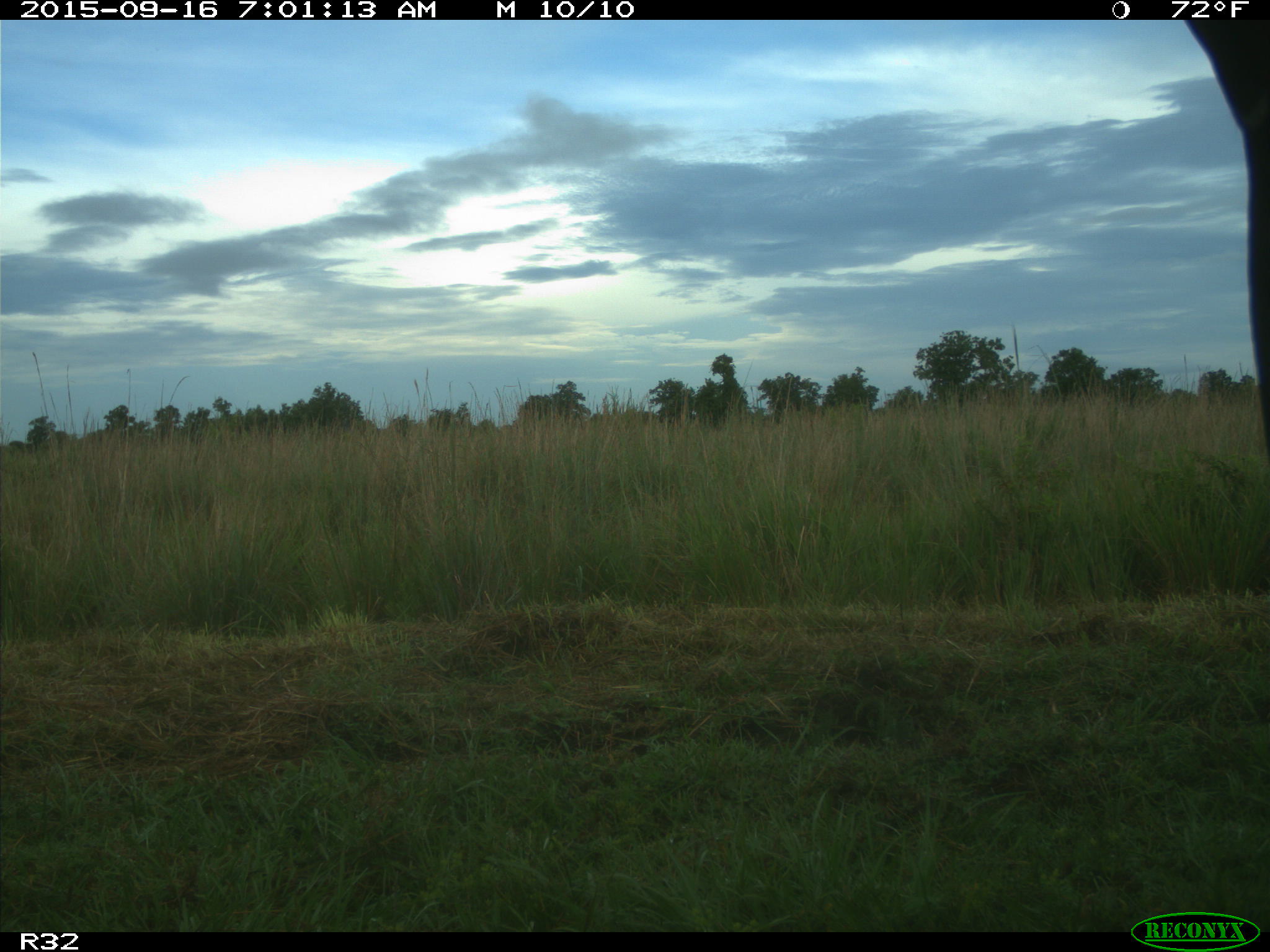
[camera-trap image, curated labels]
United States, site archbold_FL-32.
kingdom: Animalia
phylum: Chordata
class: Mammalia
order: Artiodactyla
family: Bovidae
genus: Bos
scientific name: Bos taurus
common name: domestic cow